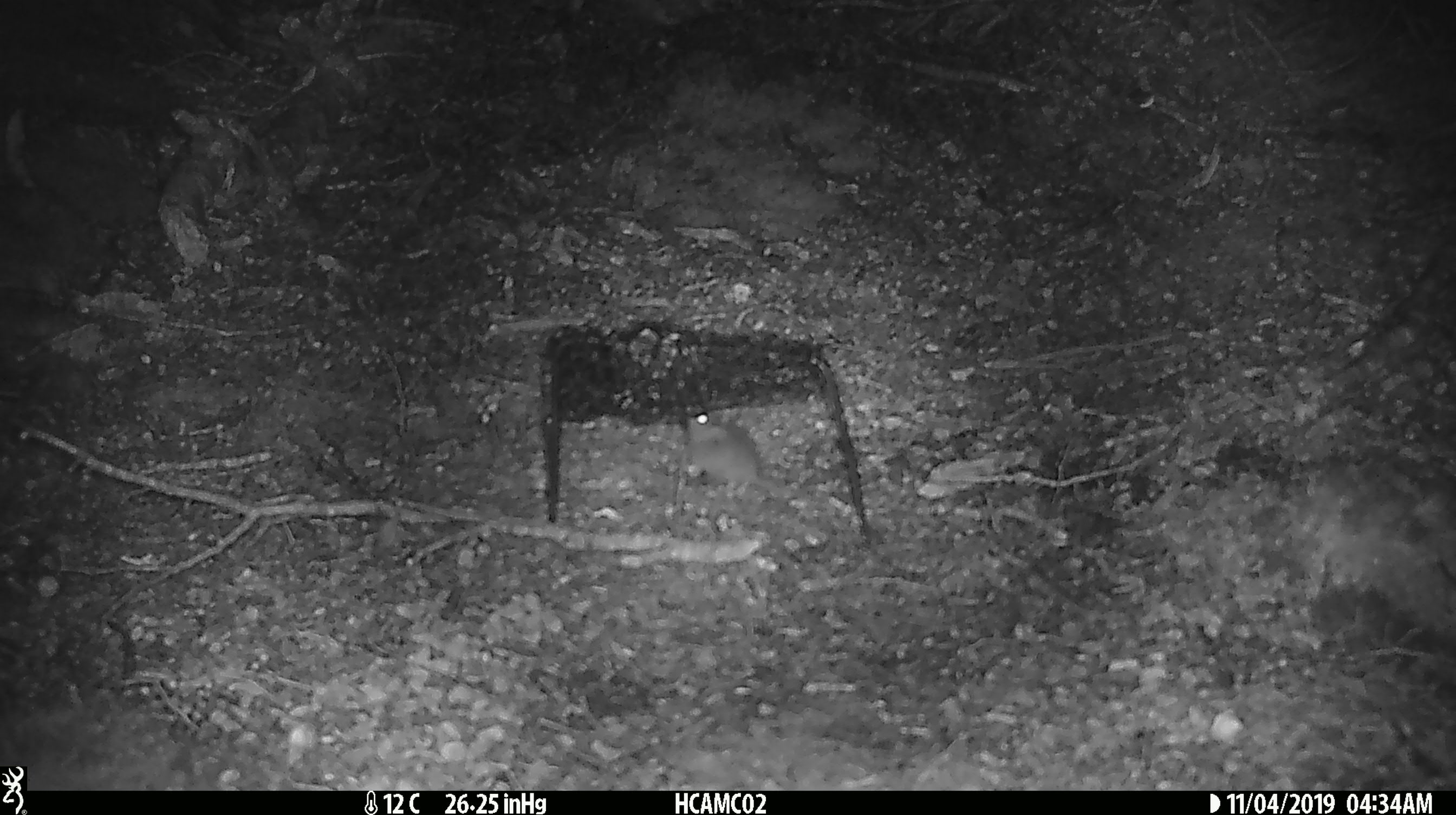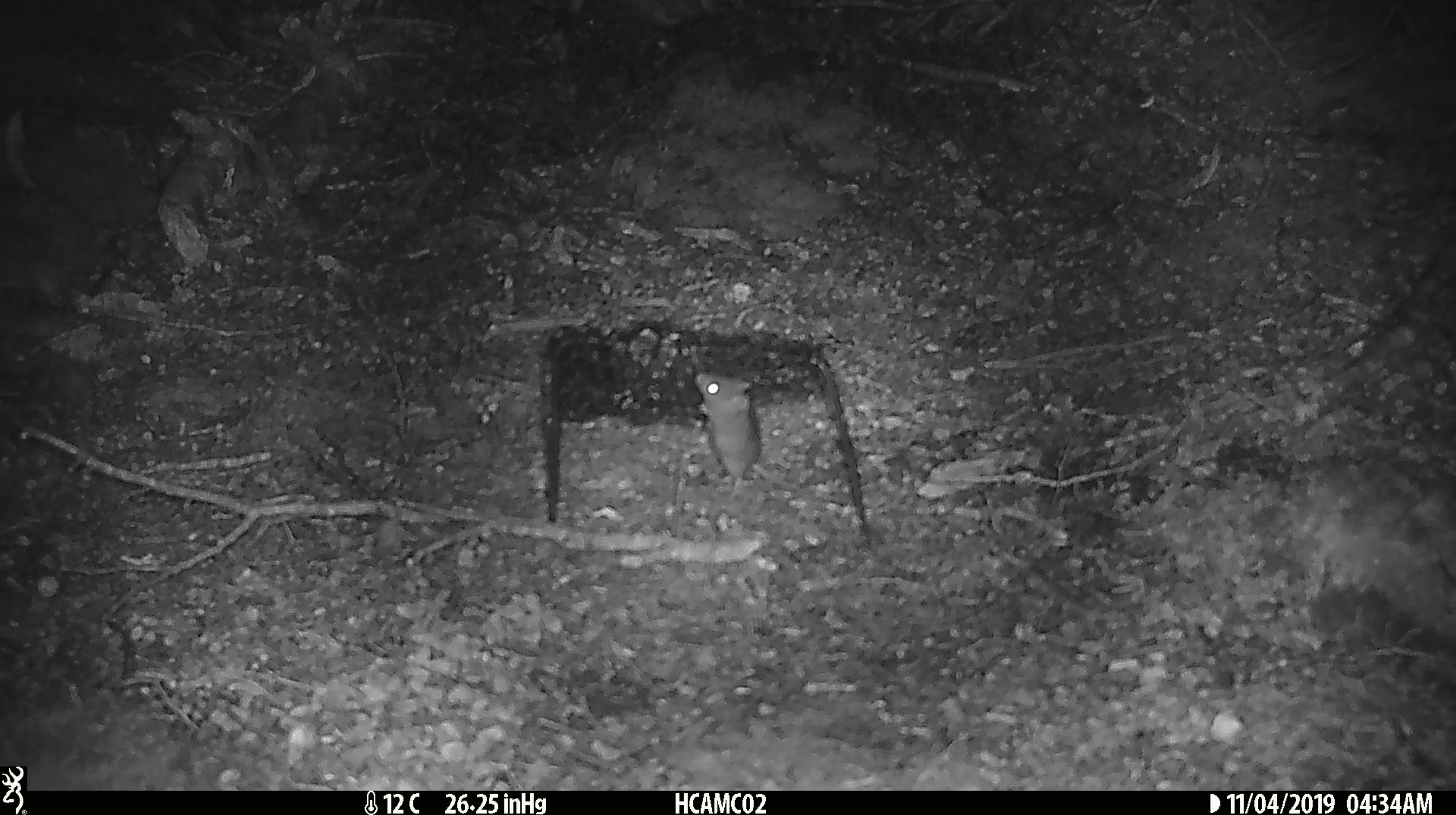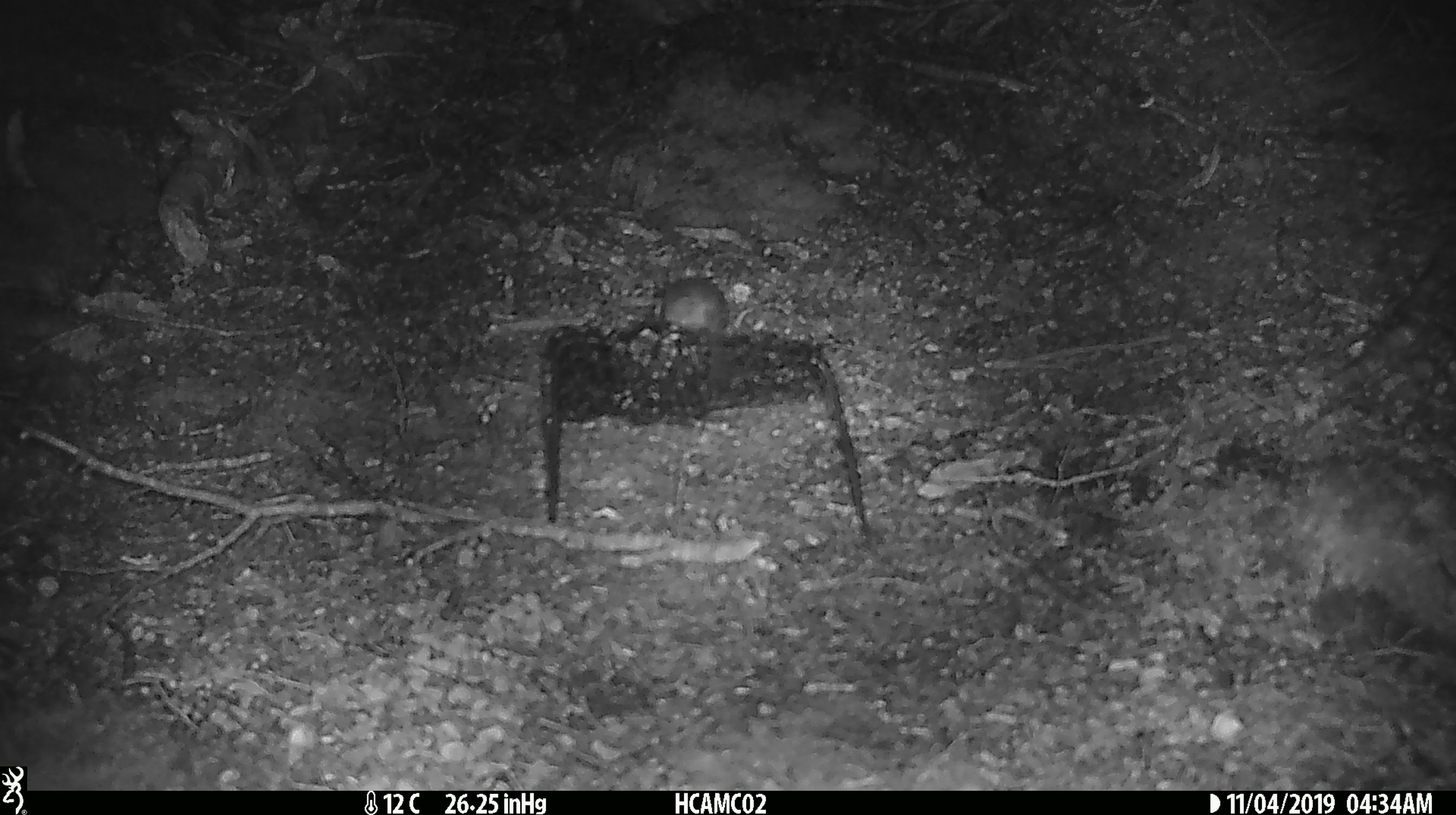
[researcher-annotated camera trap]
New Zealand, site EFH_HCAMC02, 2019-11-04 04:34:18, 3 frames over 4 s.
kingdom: Animalia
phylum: Chordata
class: Mammalia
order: Rodentia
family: Muridae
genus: Mus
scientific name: Mus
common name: mouse